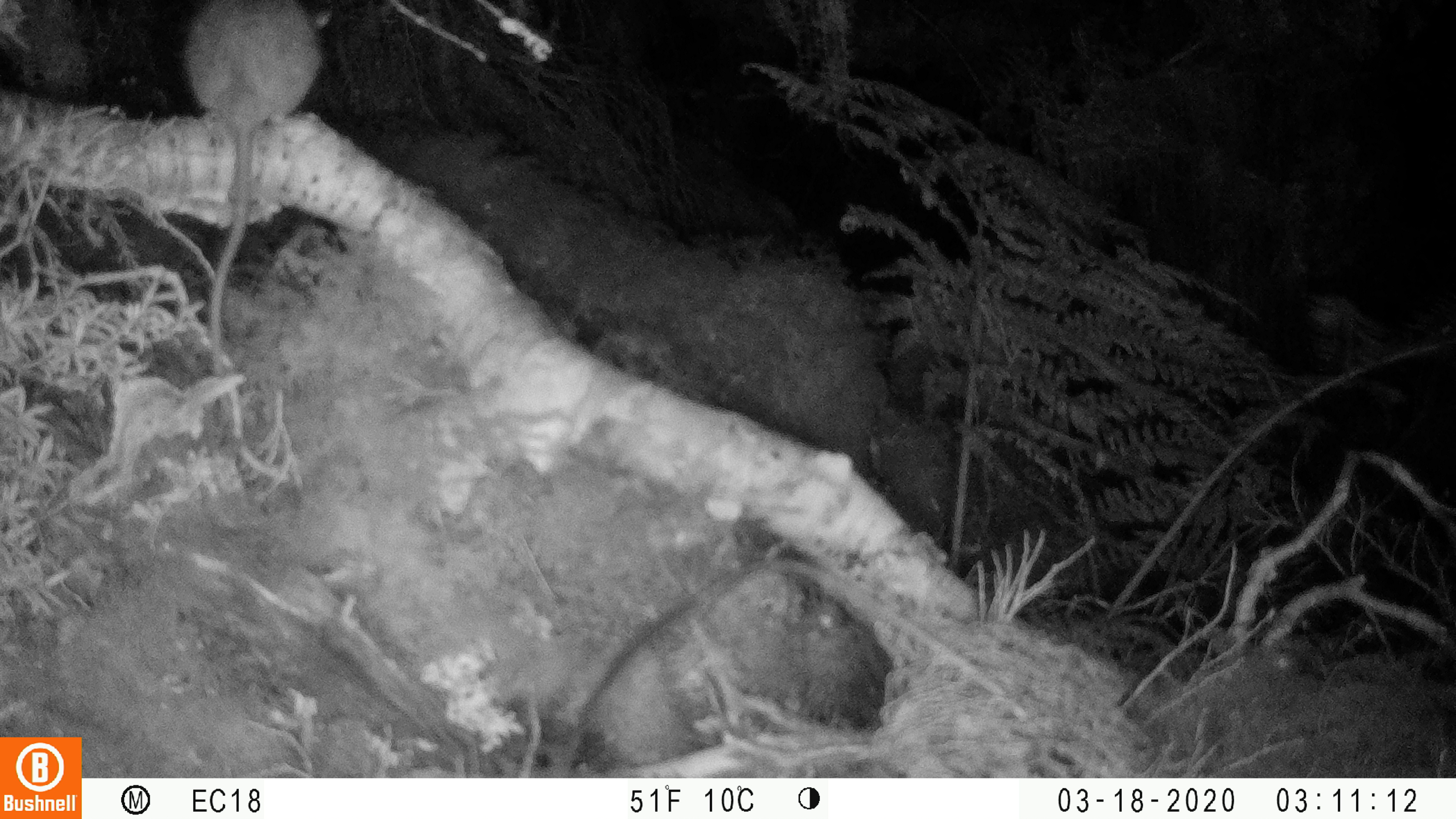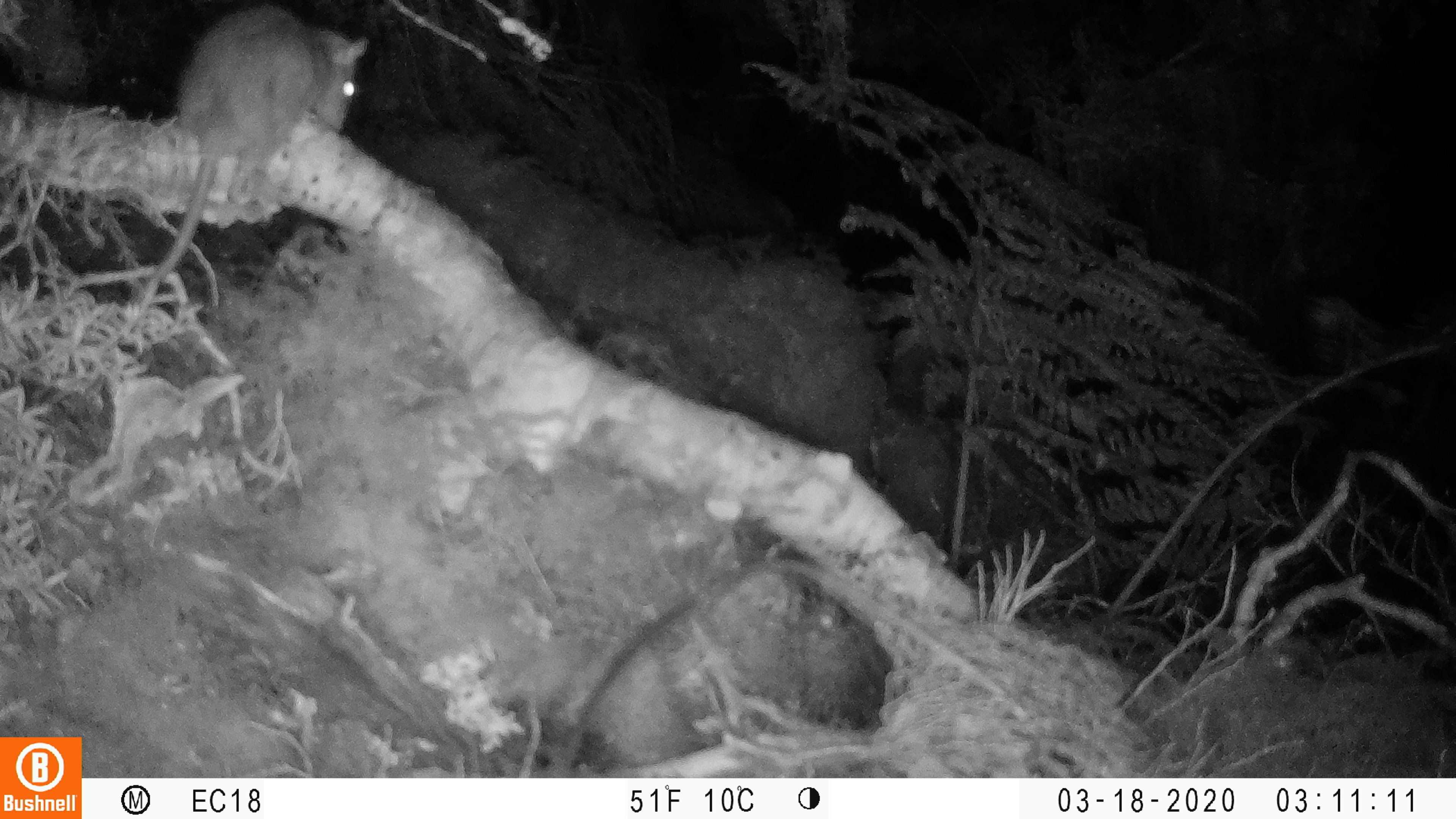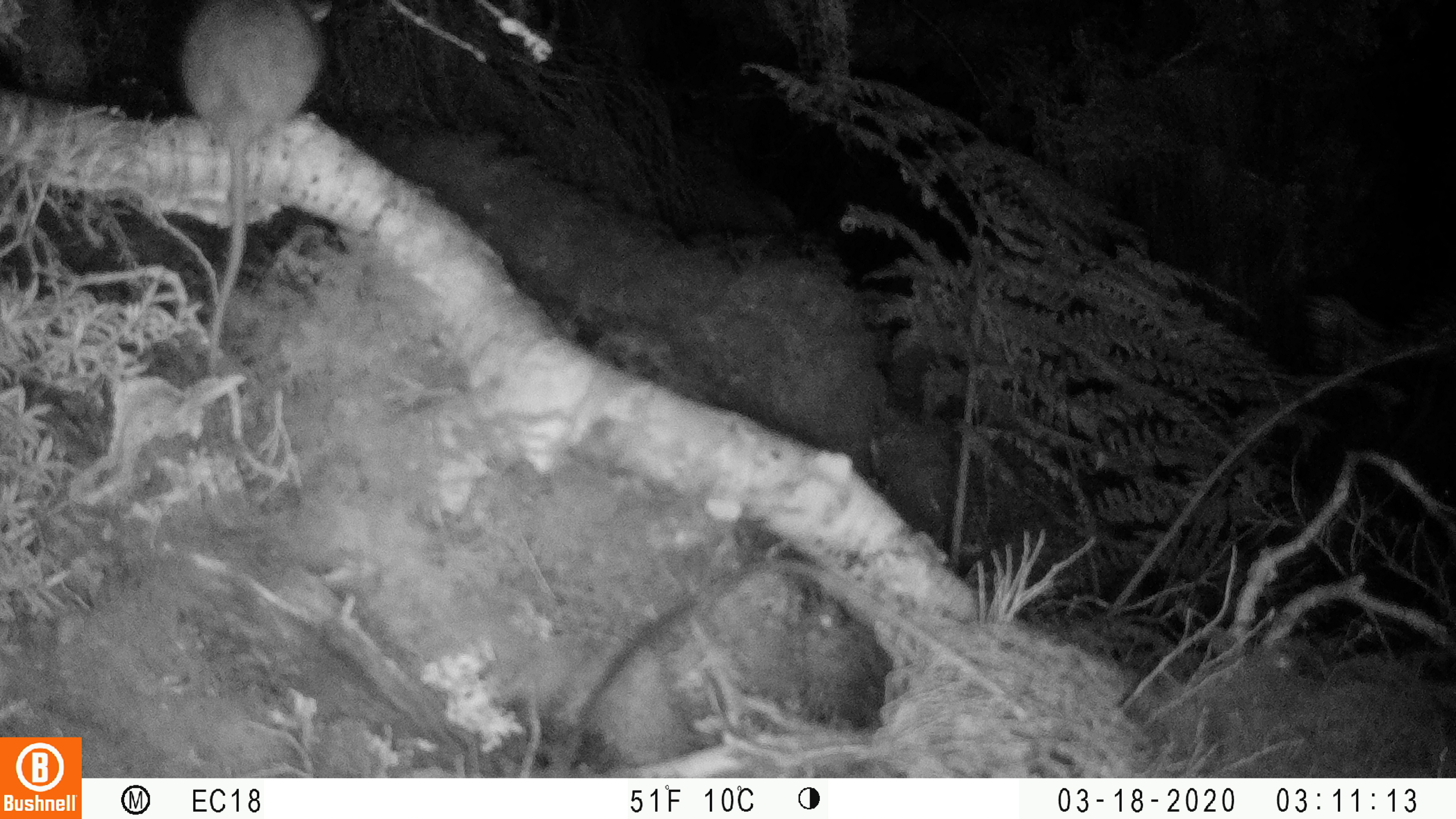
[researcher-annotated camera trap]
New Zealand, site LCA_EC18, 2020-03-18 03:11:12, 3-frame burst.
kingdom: Animalia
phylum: Chordata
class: Mammalia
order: Rodentia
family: Muridae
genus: Rattus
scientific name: Rattus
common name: rat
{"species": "rat (Rattus)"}